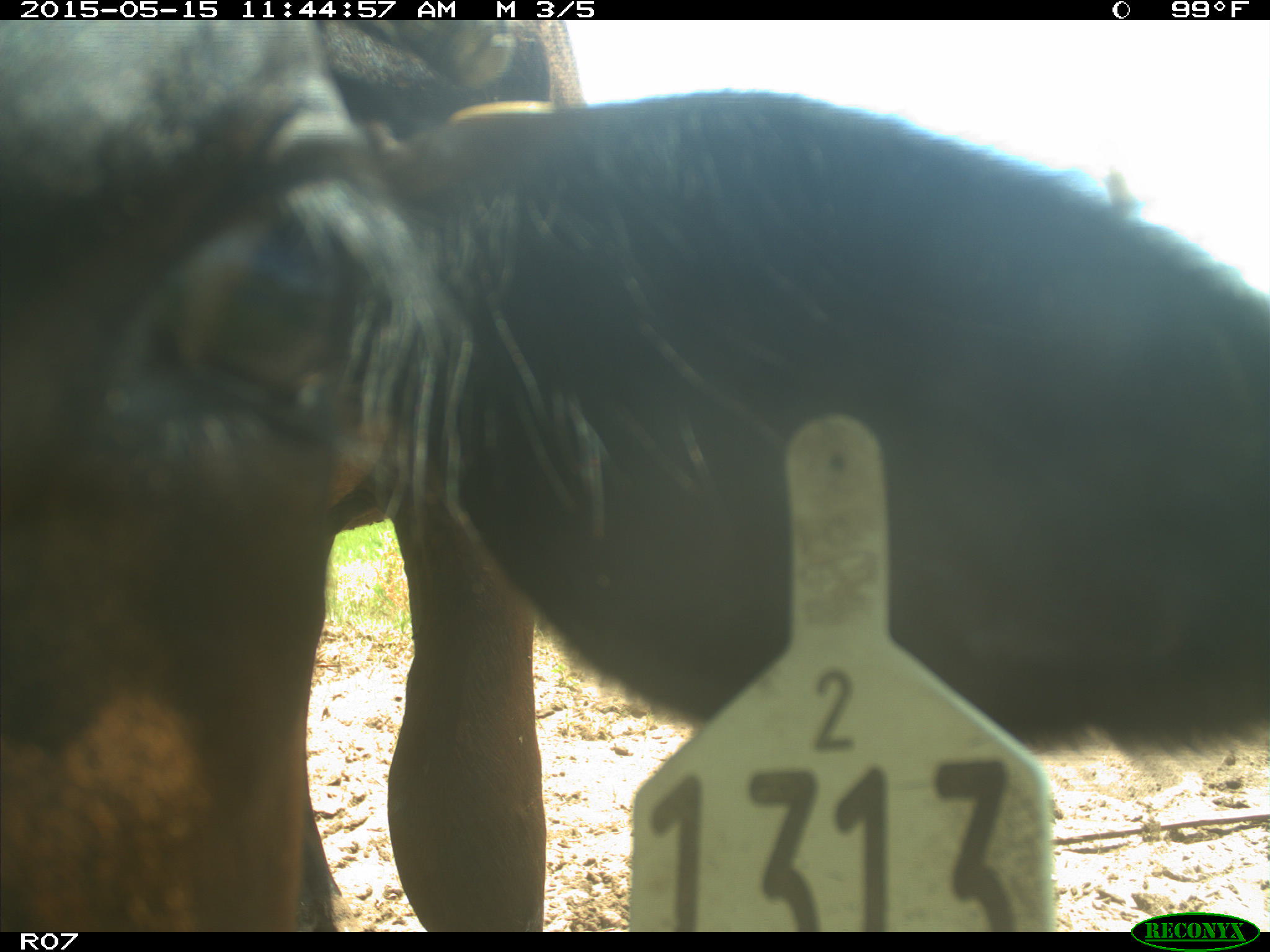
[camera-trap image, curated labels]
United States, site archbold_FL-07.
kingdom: Animalia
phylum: Chordata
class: Mammalia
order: Artiodactyla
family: Bovidae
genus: Bos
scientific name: Bos taurus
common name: domestic cow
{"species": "Bos taurus (domestic cow)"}